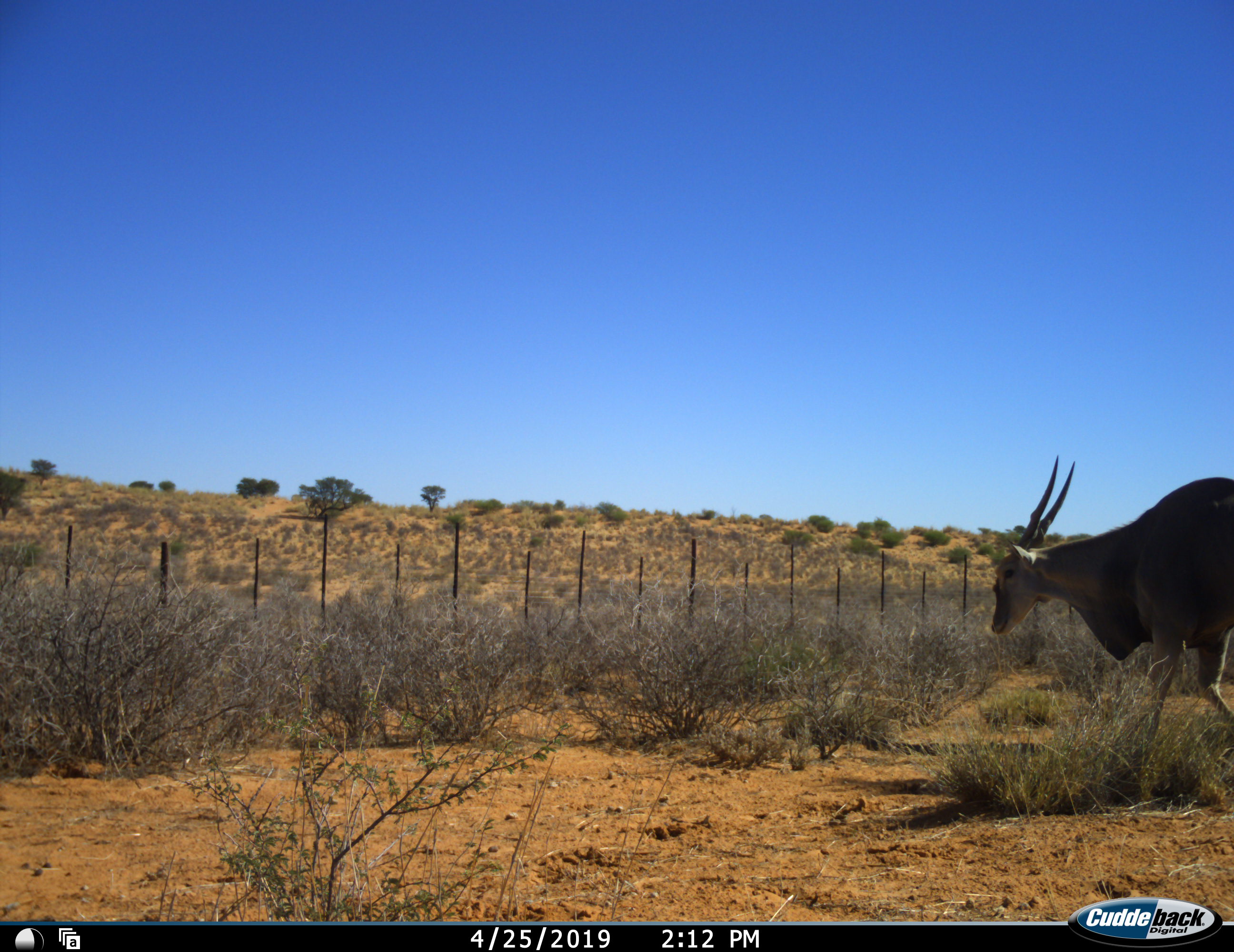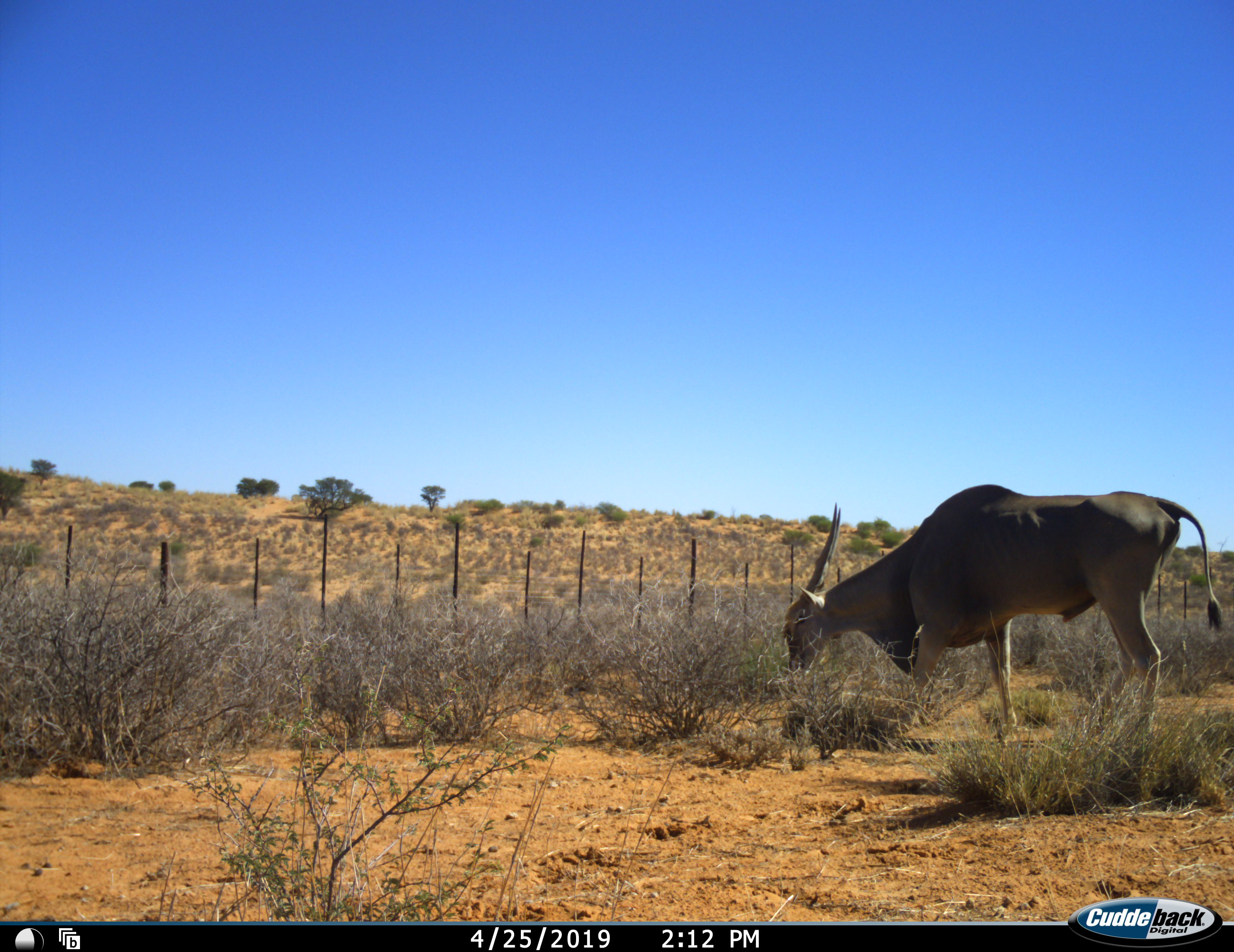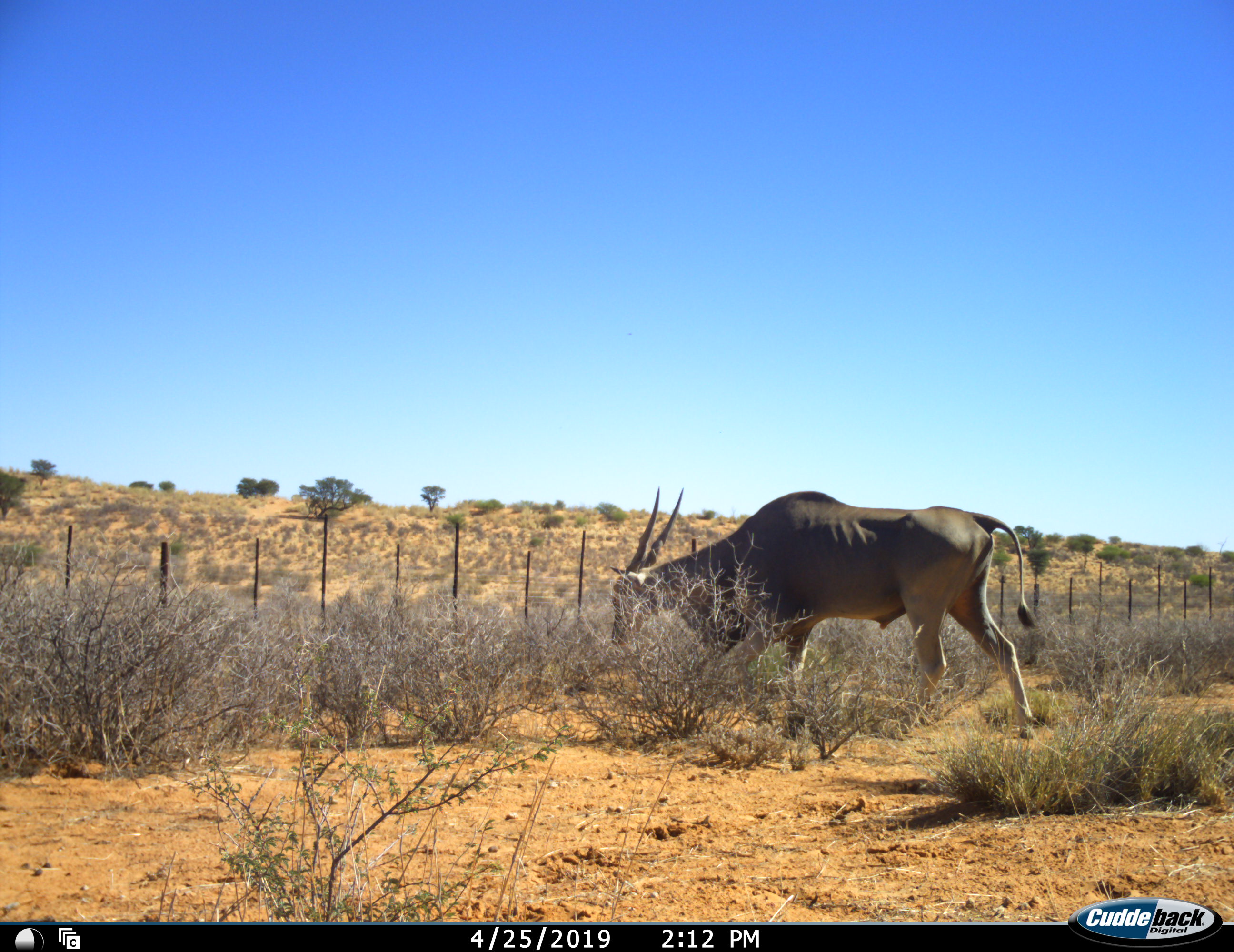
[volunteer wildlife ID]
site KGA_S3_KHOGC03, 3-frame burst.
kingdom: Animalia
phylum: Chordata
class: Mammalia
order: Artiodactyla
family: Bovidae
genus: Tragelaphus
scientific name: Tragelaphus oryx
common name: eland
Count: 1.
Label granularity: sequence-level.